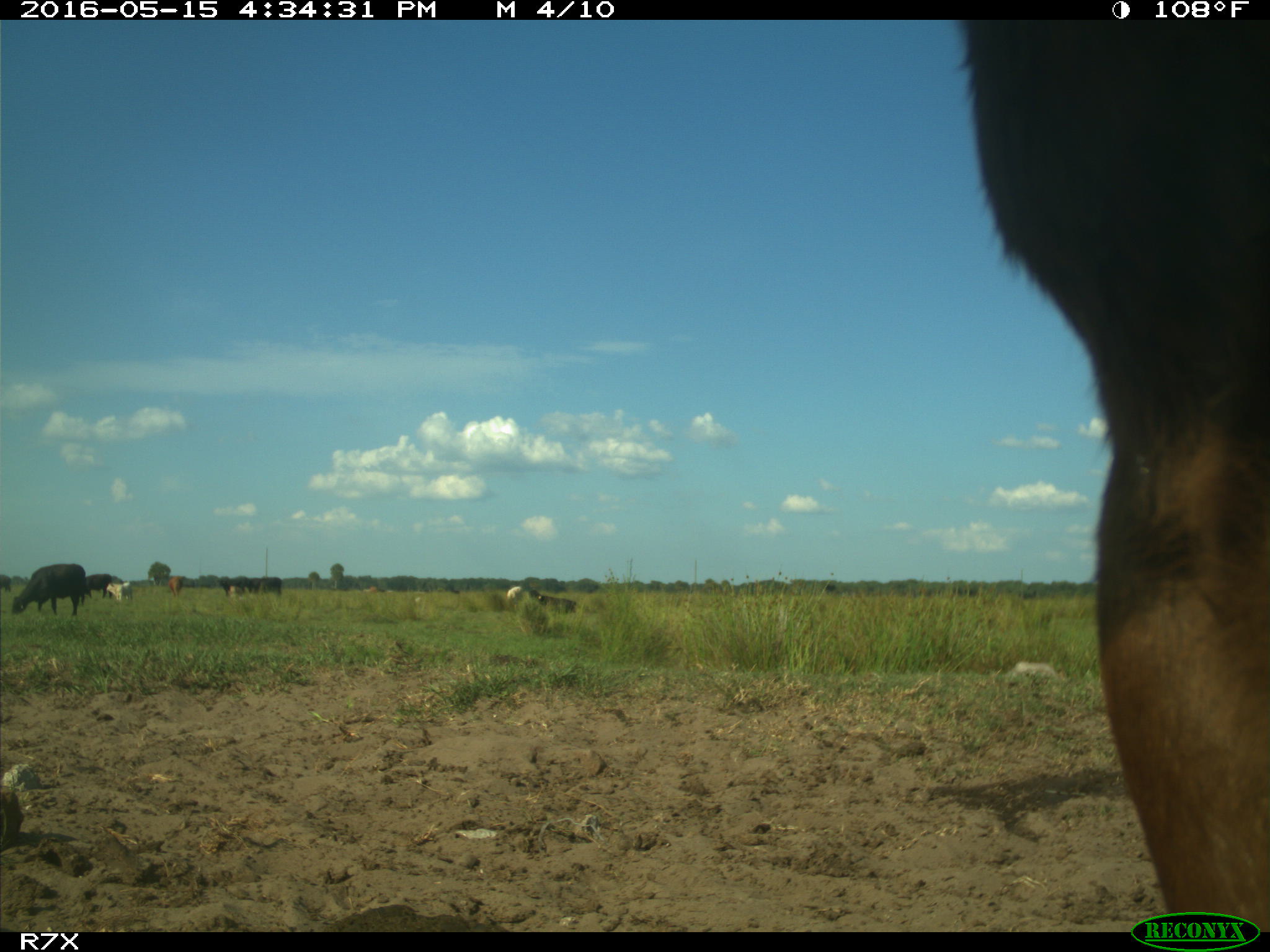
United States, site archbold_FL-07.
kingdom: Animalia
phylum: Chordata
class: Mammalia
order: Artiodactyla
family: Bovidae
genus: Bos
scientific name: Bos taurus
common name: domestic cow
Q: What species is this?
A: Bos taurus (domestic cow).